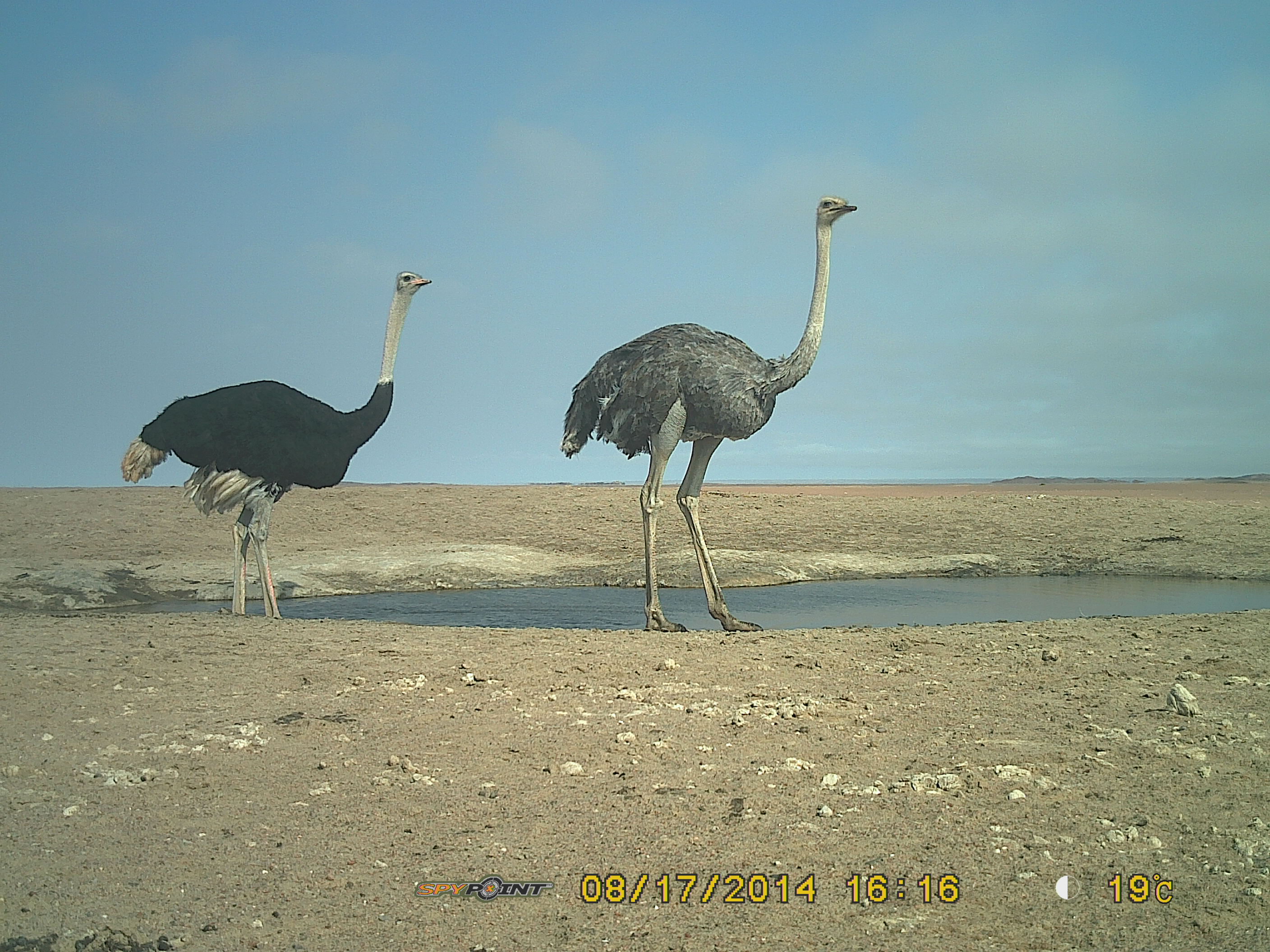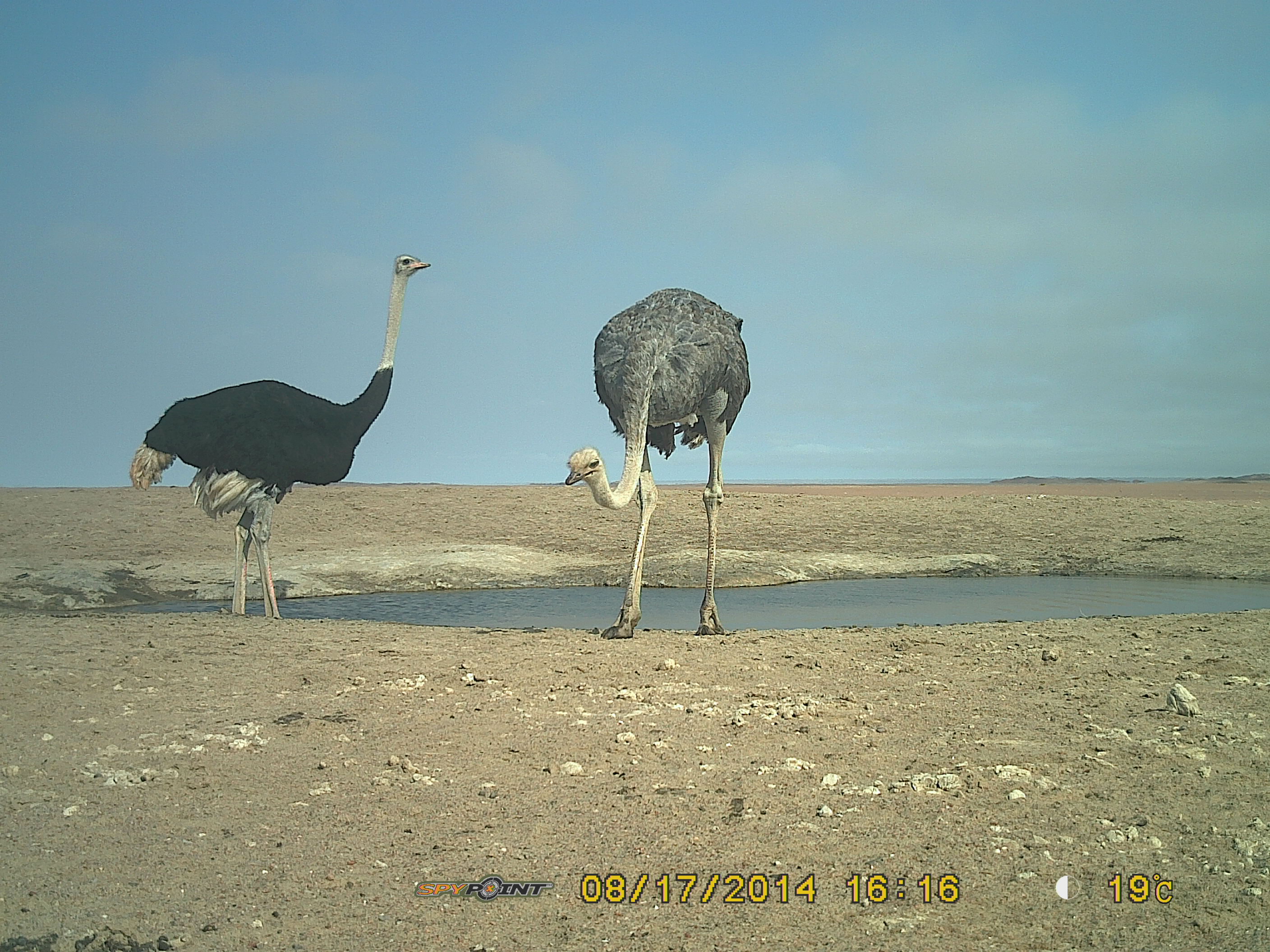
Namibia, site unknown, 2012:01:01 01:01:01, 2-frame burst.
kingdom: Animalia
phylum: Chordata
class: Aves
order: Struthioniformes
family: Struthionidae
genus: Struthio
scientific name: Struthio camelus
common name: common ostrich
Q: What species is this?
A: Struthio camelus (common ostrich).